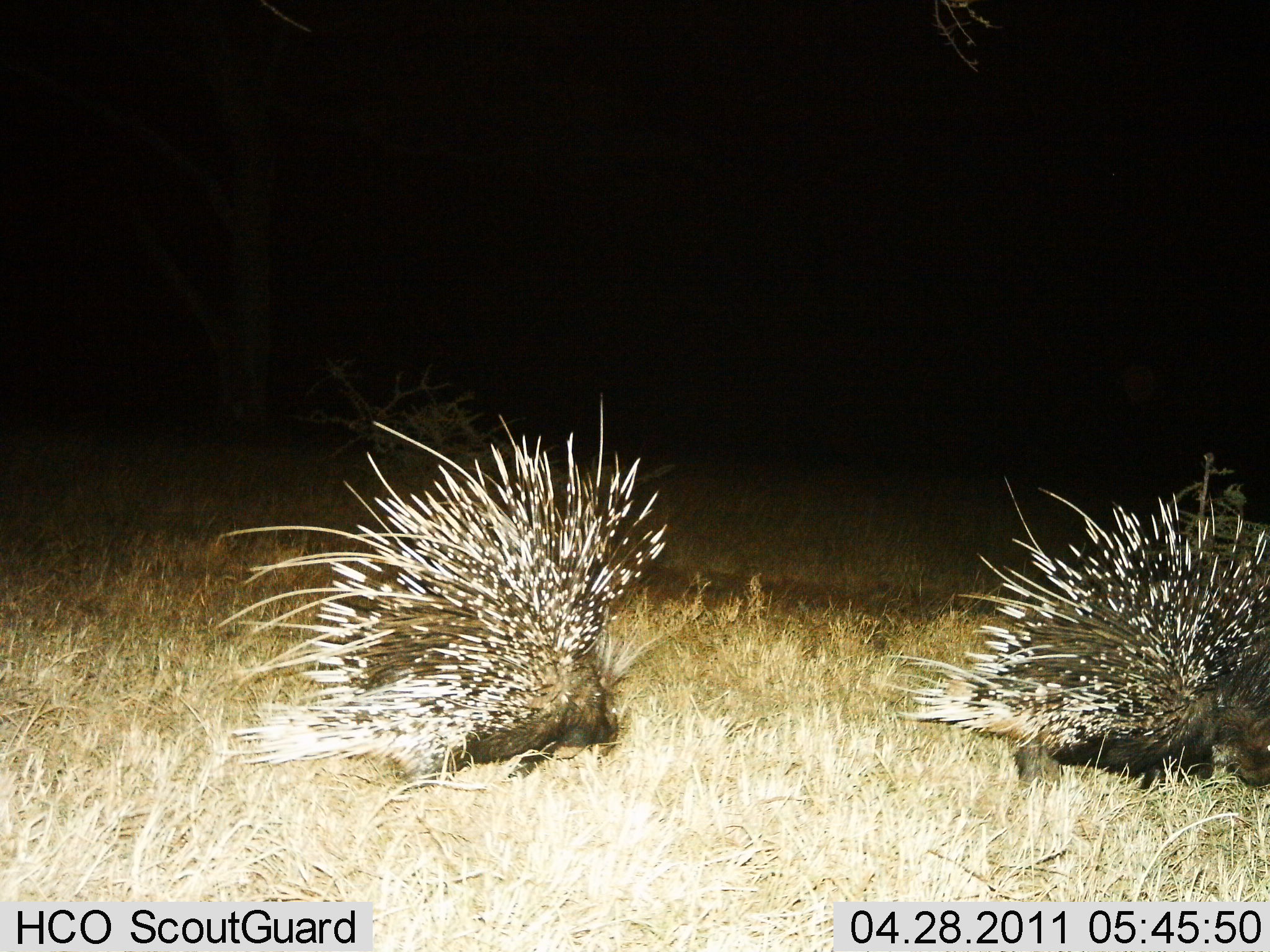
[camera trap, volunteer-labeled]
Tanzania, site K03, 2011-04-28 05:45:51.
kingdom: Animalia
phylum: Chordata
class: Mammalia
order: Rodentia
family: Hystricidae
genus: Hystrix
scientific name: Hystrix cristata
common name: crested porcupine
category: porcupine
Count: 2.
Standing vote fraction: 27%.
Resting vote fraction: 0%.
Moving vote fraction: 73%.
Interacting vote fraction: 0%.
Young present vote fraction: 0%.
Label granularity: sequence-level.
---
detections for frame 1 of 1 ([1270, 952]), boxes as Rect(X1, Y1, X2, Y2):
animal: Rect(211, 390, 673, 779); Rect(881, 474, 1270, 791)